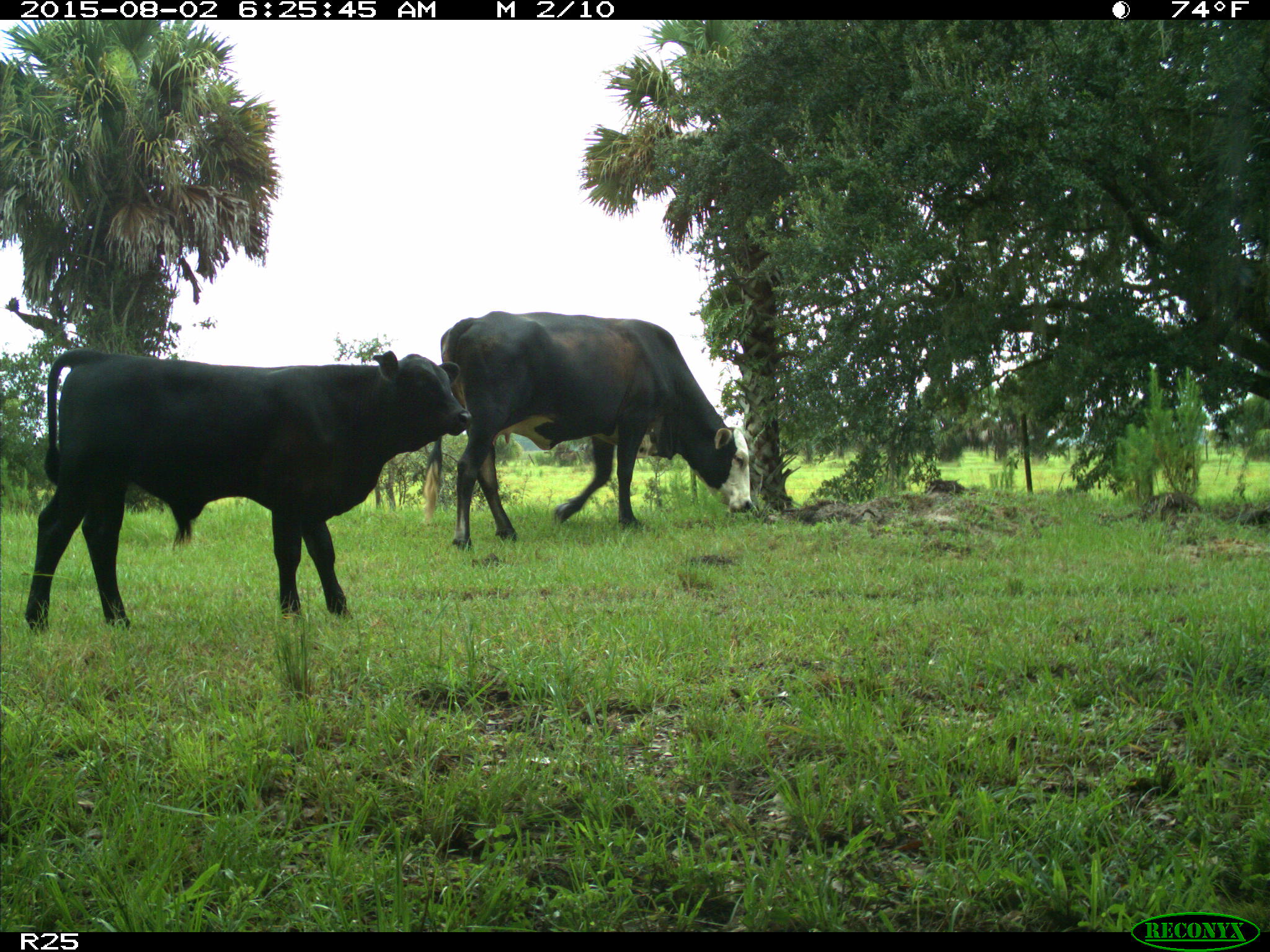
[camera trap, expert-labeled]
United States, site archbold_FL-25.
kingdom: Animalia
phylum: Chordata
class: Mammalia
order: Artiodactyla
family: Bovidae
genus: Bos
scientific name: Bos taurus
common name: domestic cow